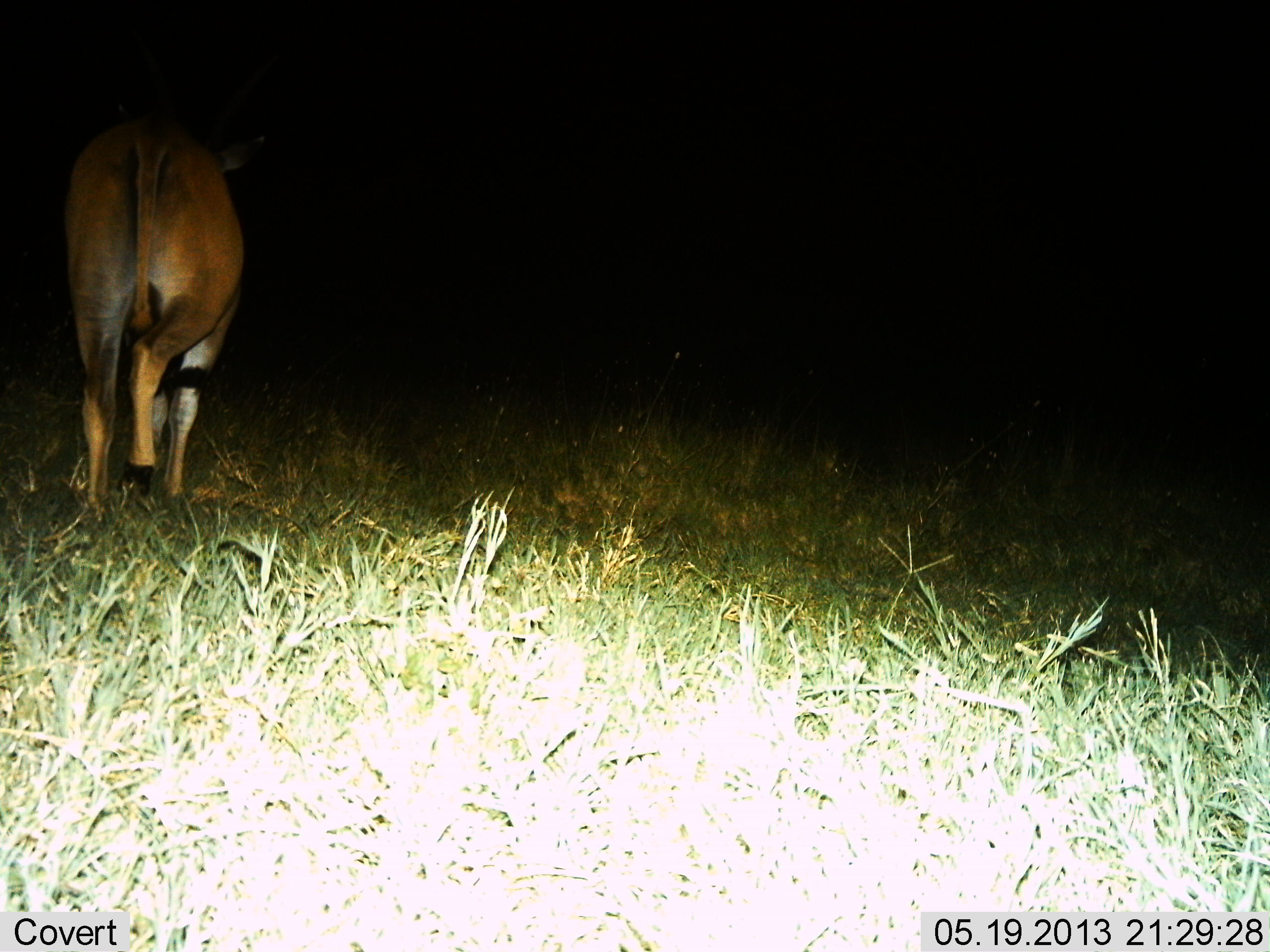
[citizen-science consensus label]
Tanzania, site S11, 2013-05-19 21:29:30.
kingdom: Animalia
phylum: Chordata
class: Mammalia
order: Artiodactyla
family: Bovidae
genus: Tragelaphus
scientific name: Tragelaphus oryx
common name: eland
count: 1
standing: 12%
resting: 0%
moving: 88%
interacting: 0%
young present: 0%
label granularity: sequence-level